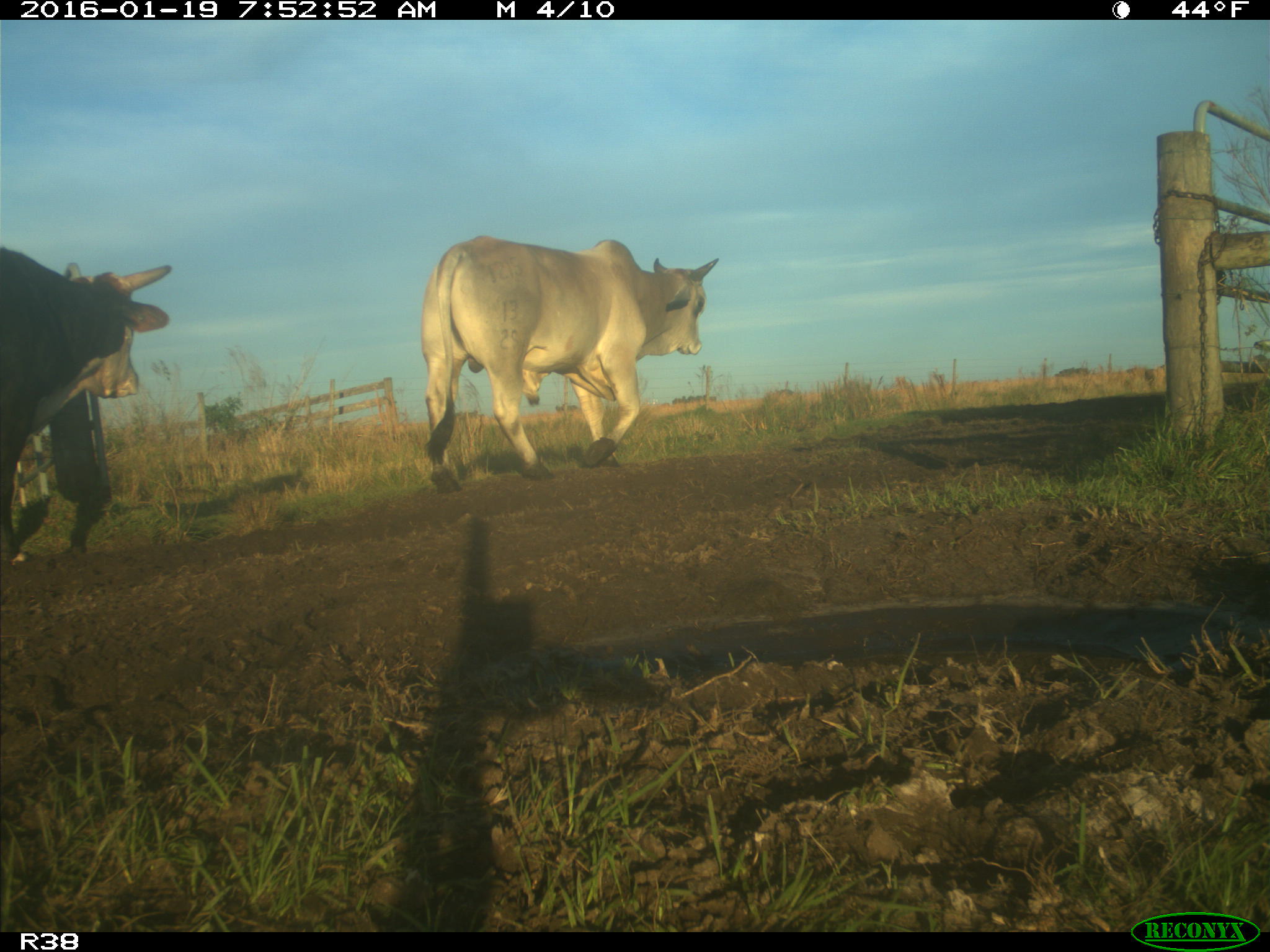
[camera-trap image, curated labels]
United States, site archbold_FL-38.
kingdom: Animalia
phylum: Chordata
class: Mammalia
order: Artiodactyla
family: Bovidae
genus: Bos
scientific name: Bos taurus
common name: domestic cow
Bos taurus (domestic cow).